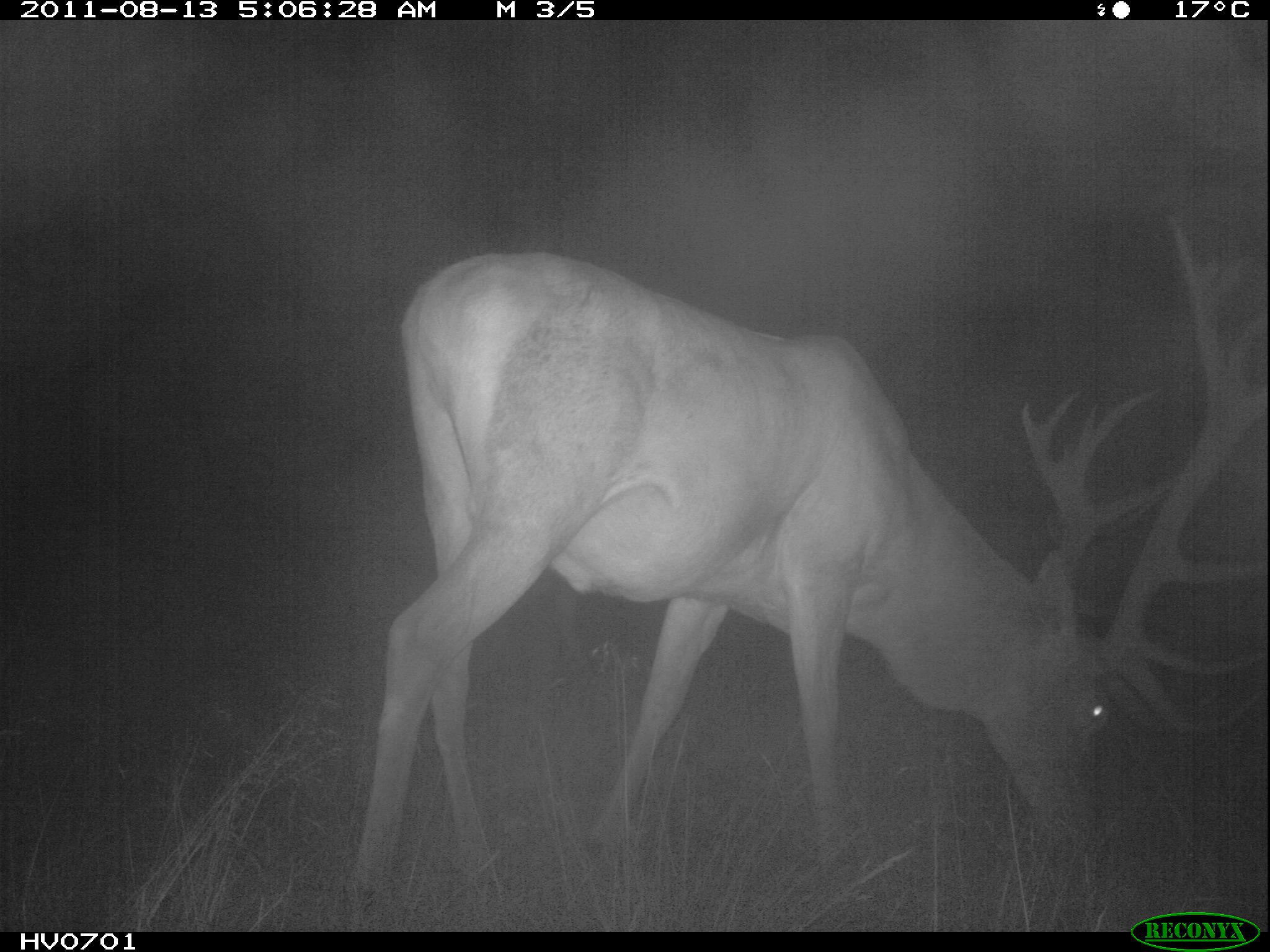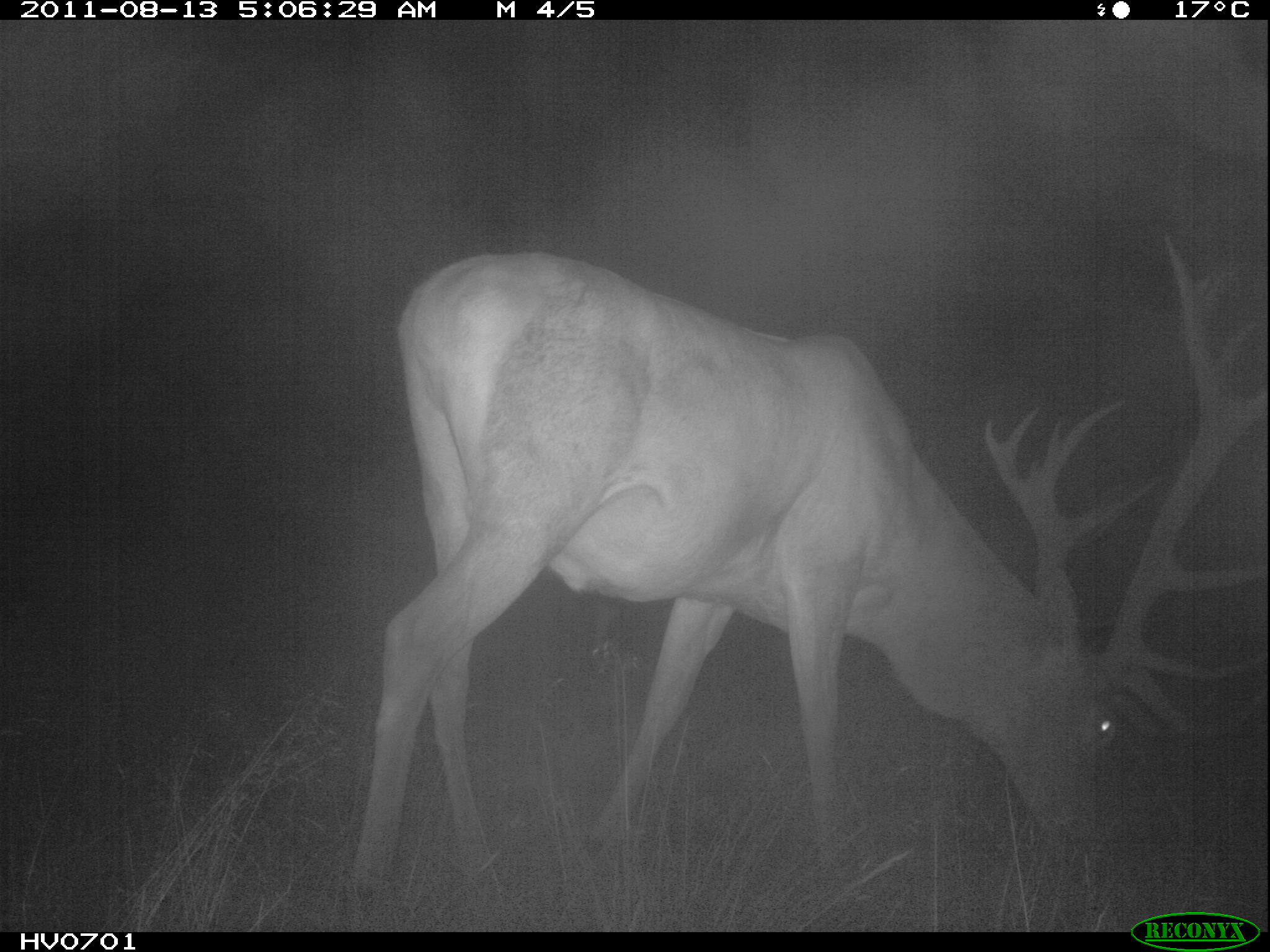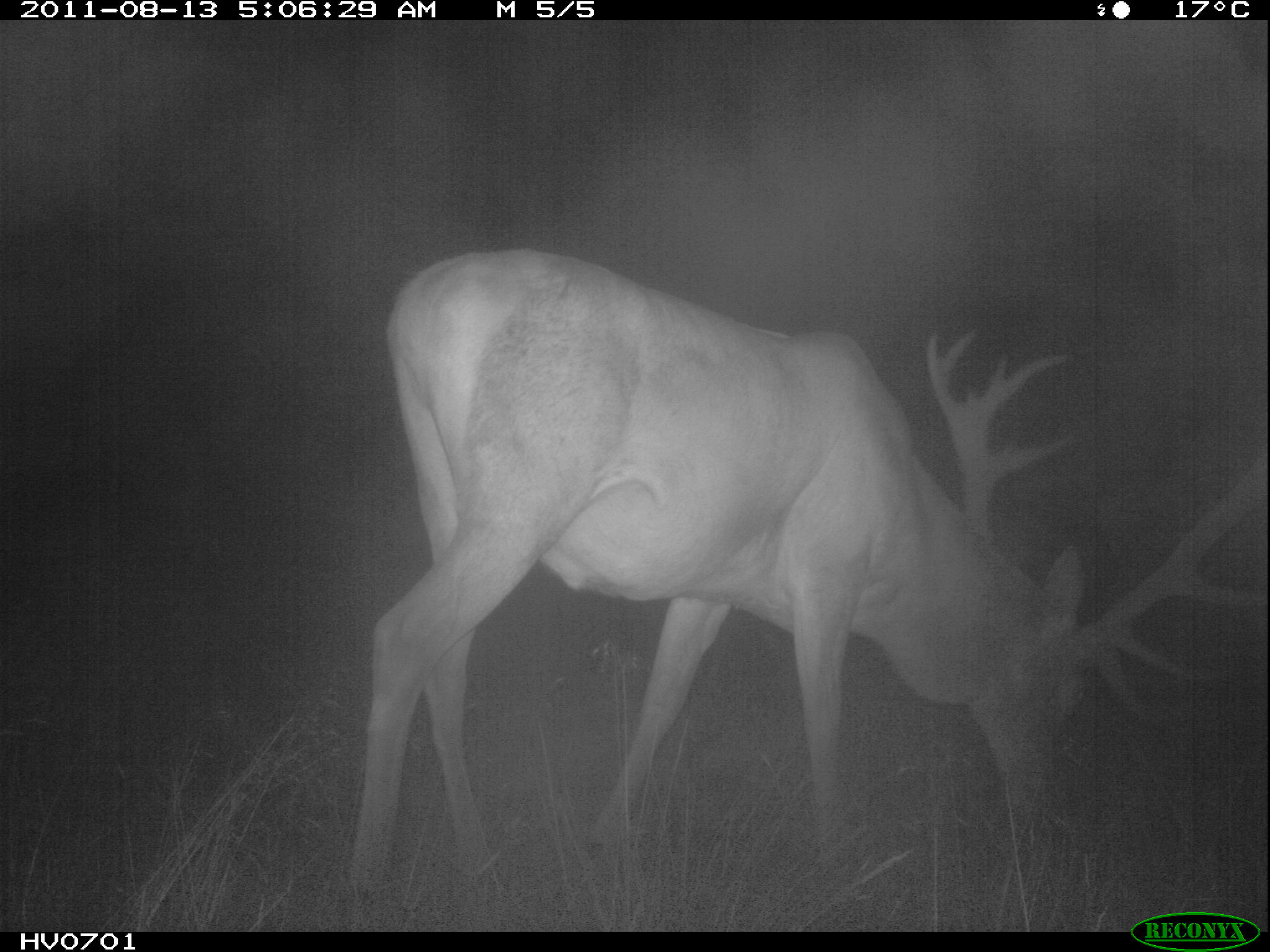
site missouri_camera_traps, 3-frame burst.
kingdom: Animalia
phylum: Chordata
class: Mammalia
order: Artiodactyla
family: Cervidae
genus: Cervus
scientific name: Cervus elaphus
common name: red deer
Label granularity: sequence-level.